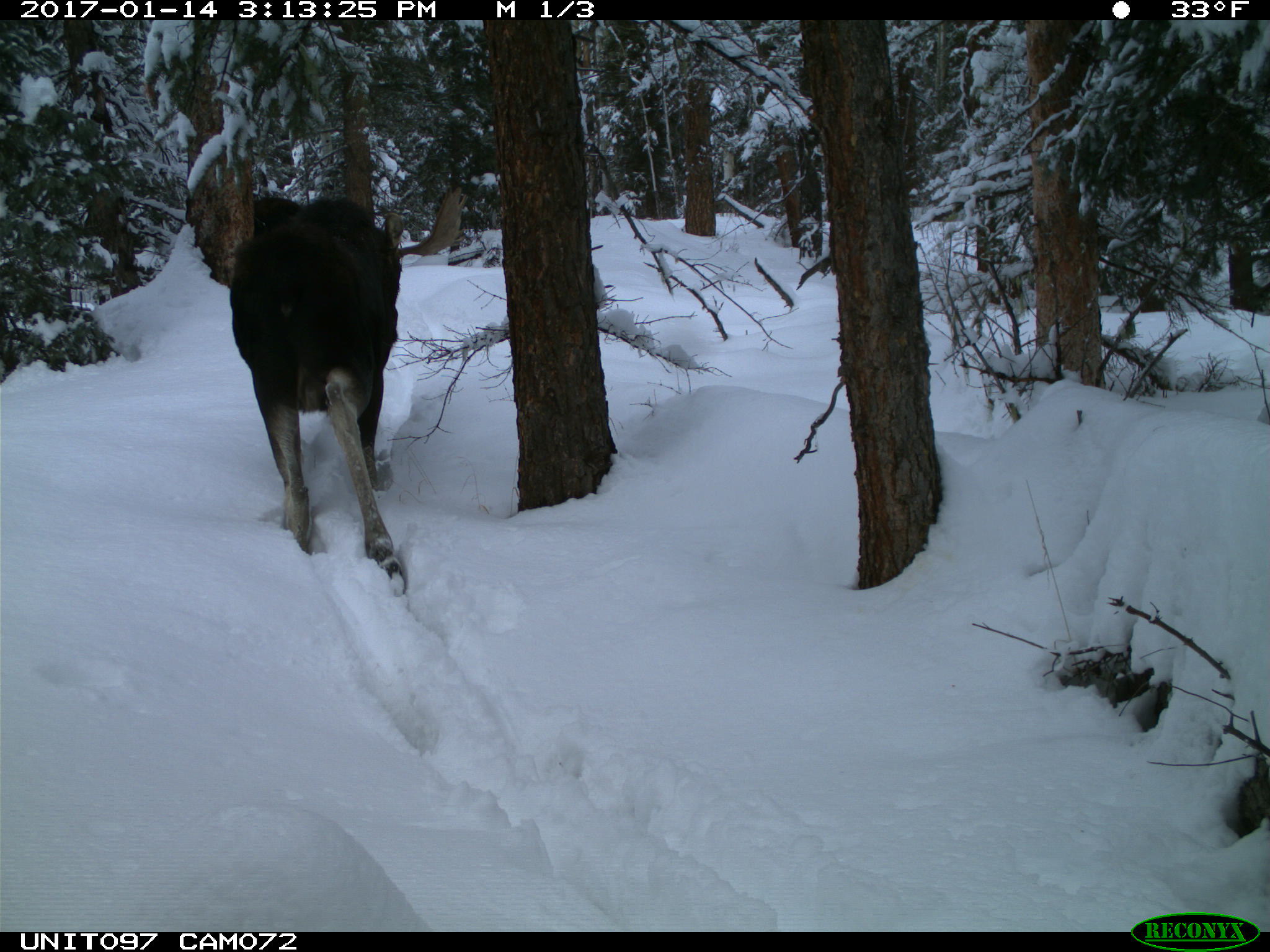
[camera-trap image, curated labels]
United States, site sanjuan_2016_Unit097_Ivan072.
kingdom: Animalia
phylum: Chordata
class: Mammalia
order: Artiodactyla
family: Cervidae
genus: Alces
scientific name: Alces alces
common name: moose